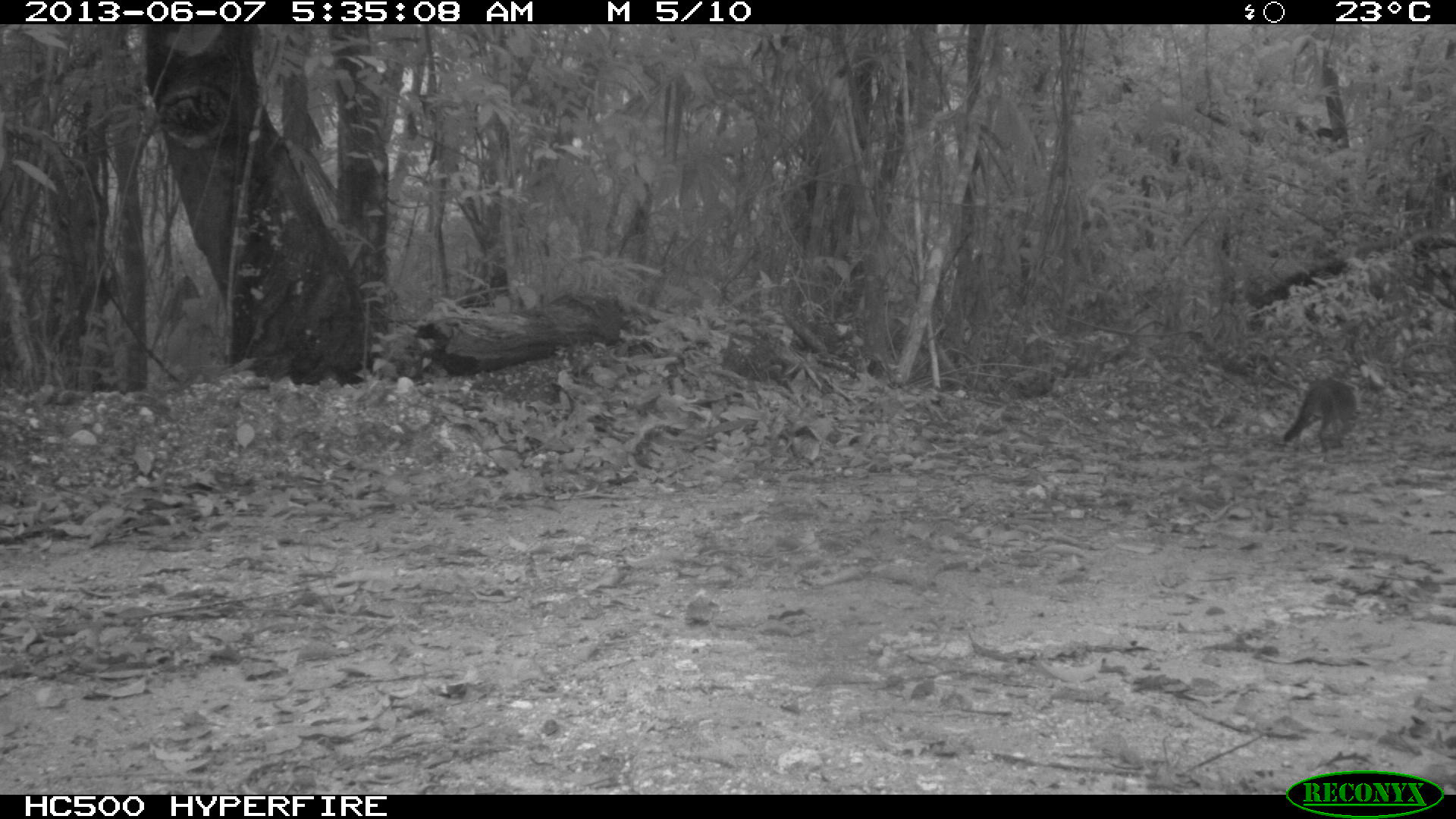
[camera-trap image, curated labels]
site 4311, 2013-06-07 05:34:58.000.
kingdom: Animalia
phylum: Chordata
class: Mammalia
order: Carnivora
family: Canidae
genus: Urocyon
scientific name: Urocyon cinereoargenteus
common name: gray fox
Urocyon cinereoargenteus (gray fox), count 1.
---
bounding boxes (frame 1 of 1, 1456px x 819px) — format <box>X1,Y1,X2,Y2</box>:
urocyon cinereoargenteus: <box>1279,373,1362,456</box>